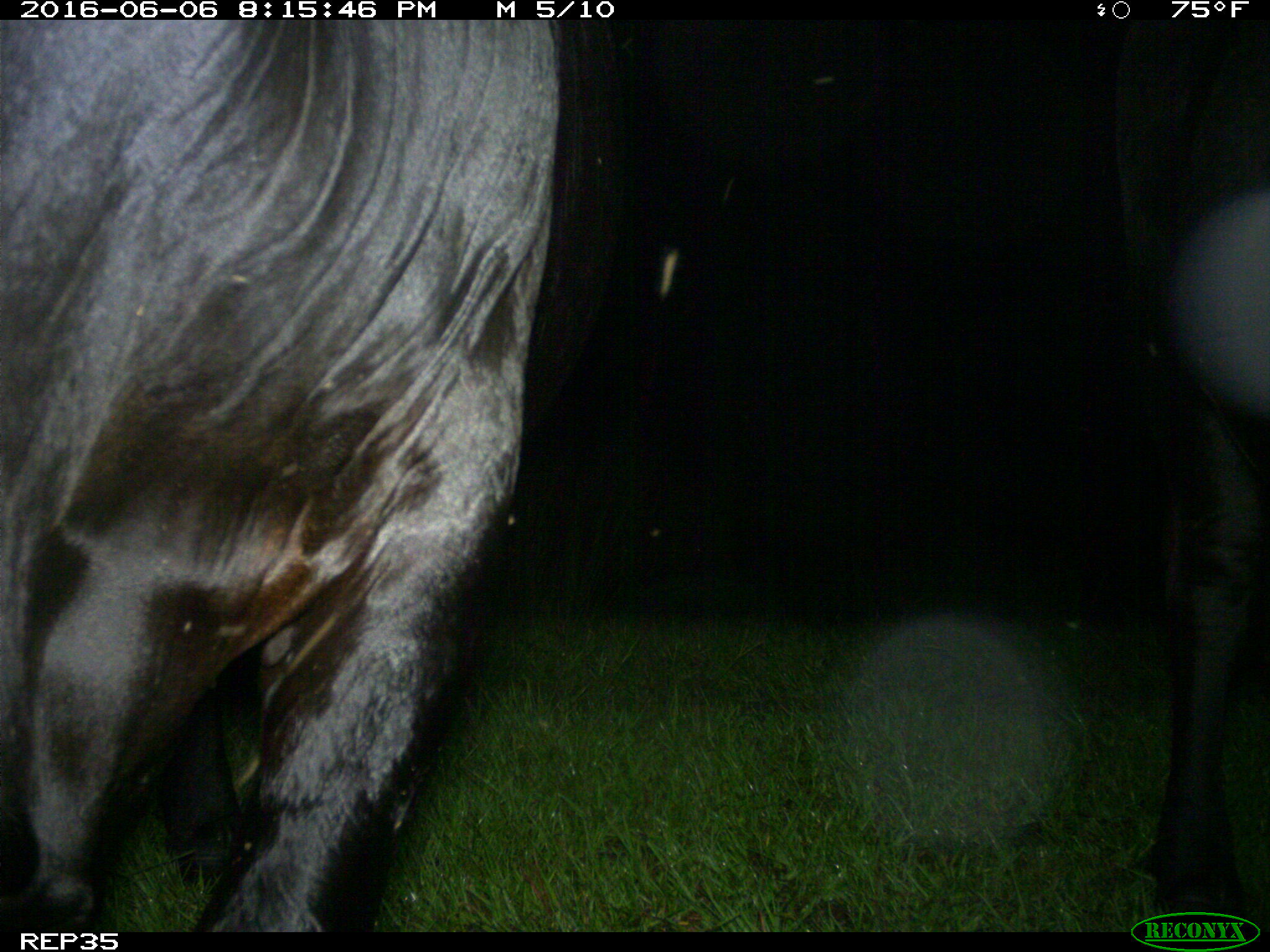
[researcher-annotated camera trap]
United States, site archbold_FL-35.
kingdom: Animalia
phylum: Chordata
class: Mammalia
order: Artiodactyla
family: Bovidae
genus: Bos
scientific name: Bos taurus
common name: domestic cow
Bos taurus (domestic cow).